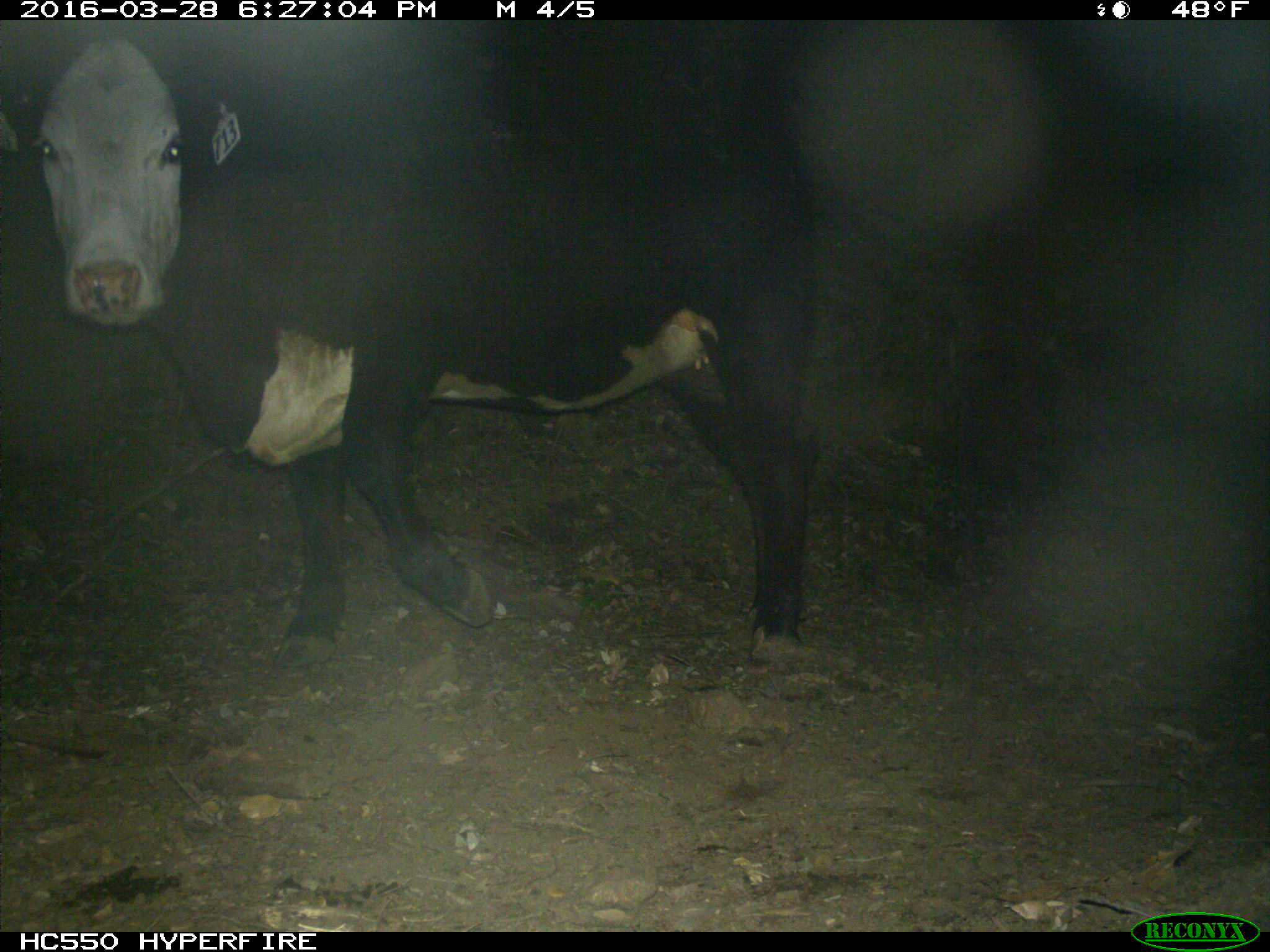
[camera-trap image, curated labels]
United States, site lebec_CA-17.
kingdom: Animalia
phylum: Chordata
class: Mammalia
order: Artiodactyla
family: Bovidae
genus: Bos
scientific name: Bos taurus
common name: domestic cow